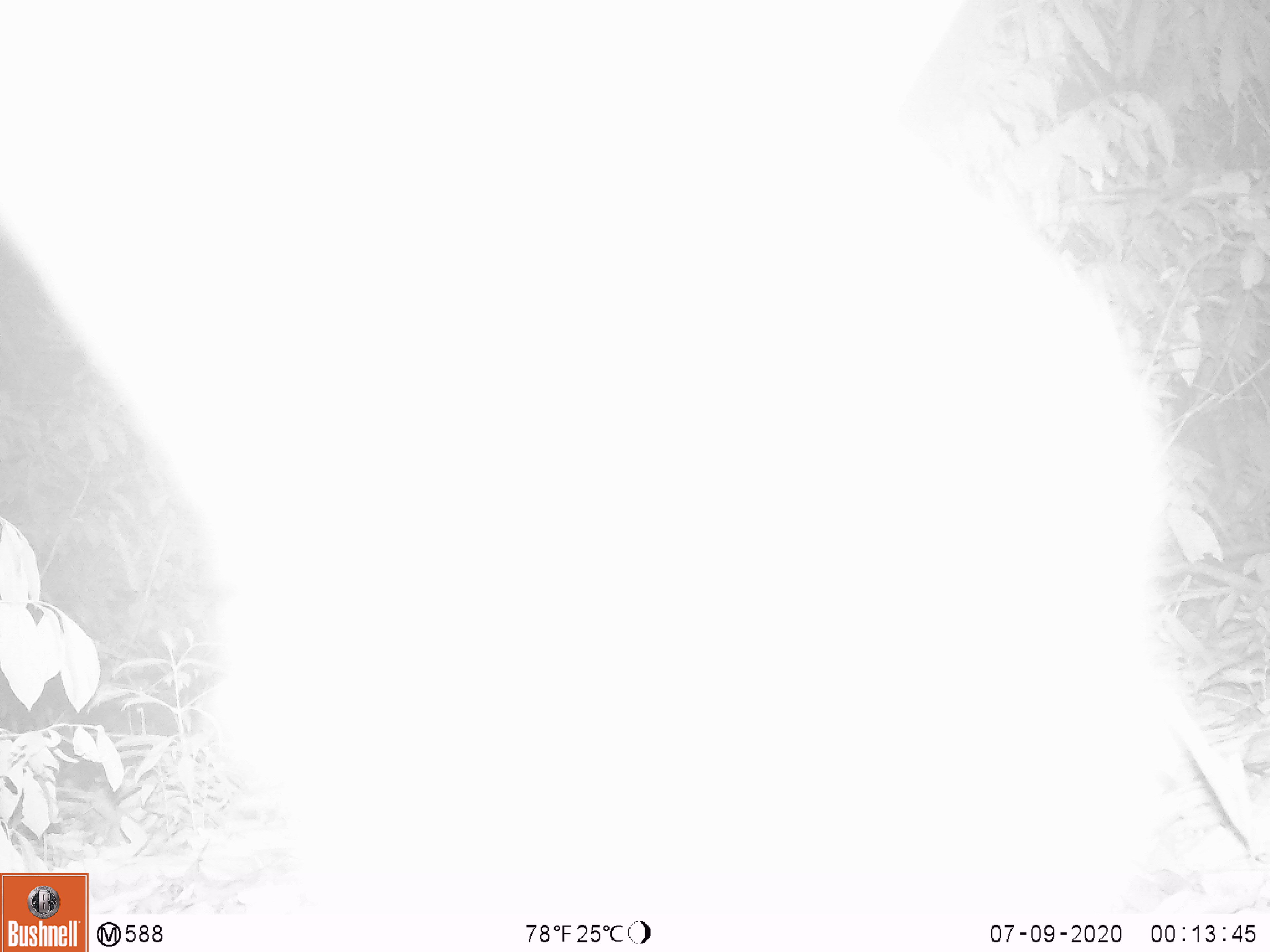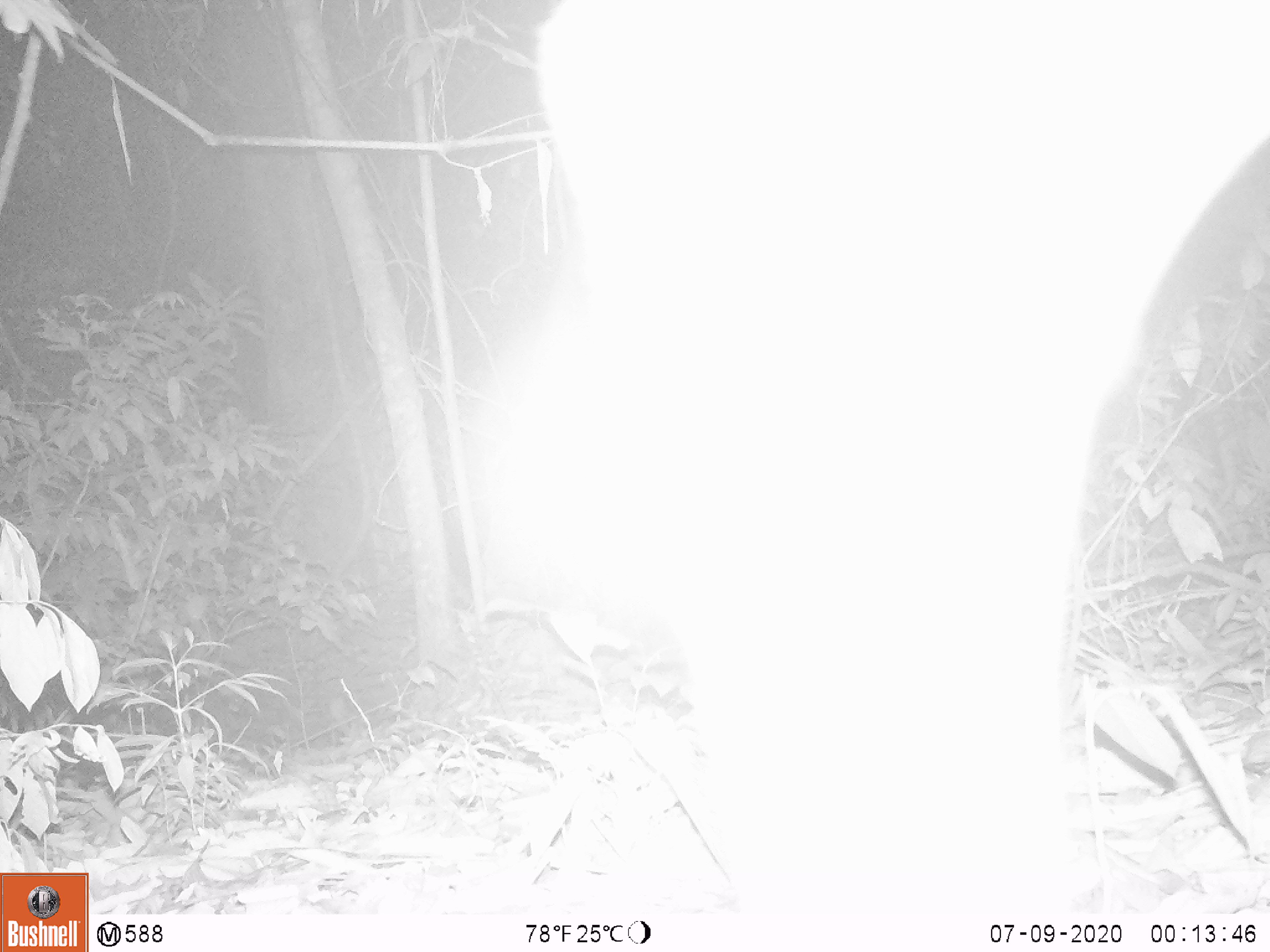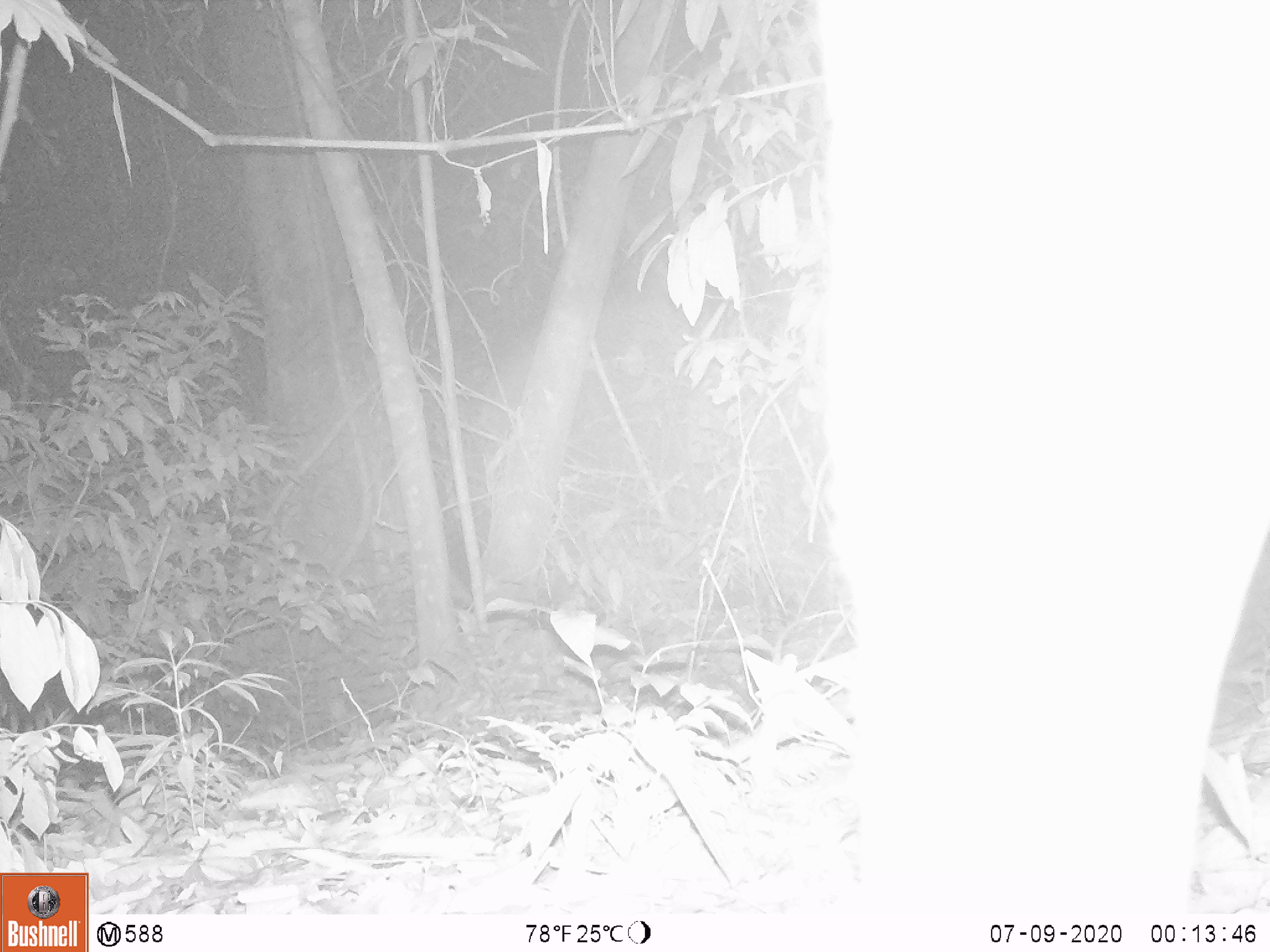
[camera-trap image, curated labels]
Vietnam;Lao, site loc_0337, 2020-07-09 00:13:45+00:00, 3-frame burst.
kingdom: Animalia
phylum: Chordata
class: Mammalia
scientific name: Laurasiatheria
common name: ungulate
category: unidentified ungulates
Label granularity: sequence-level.